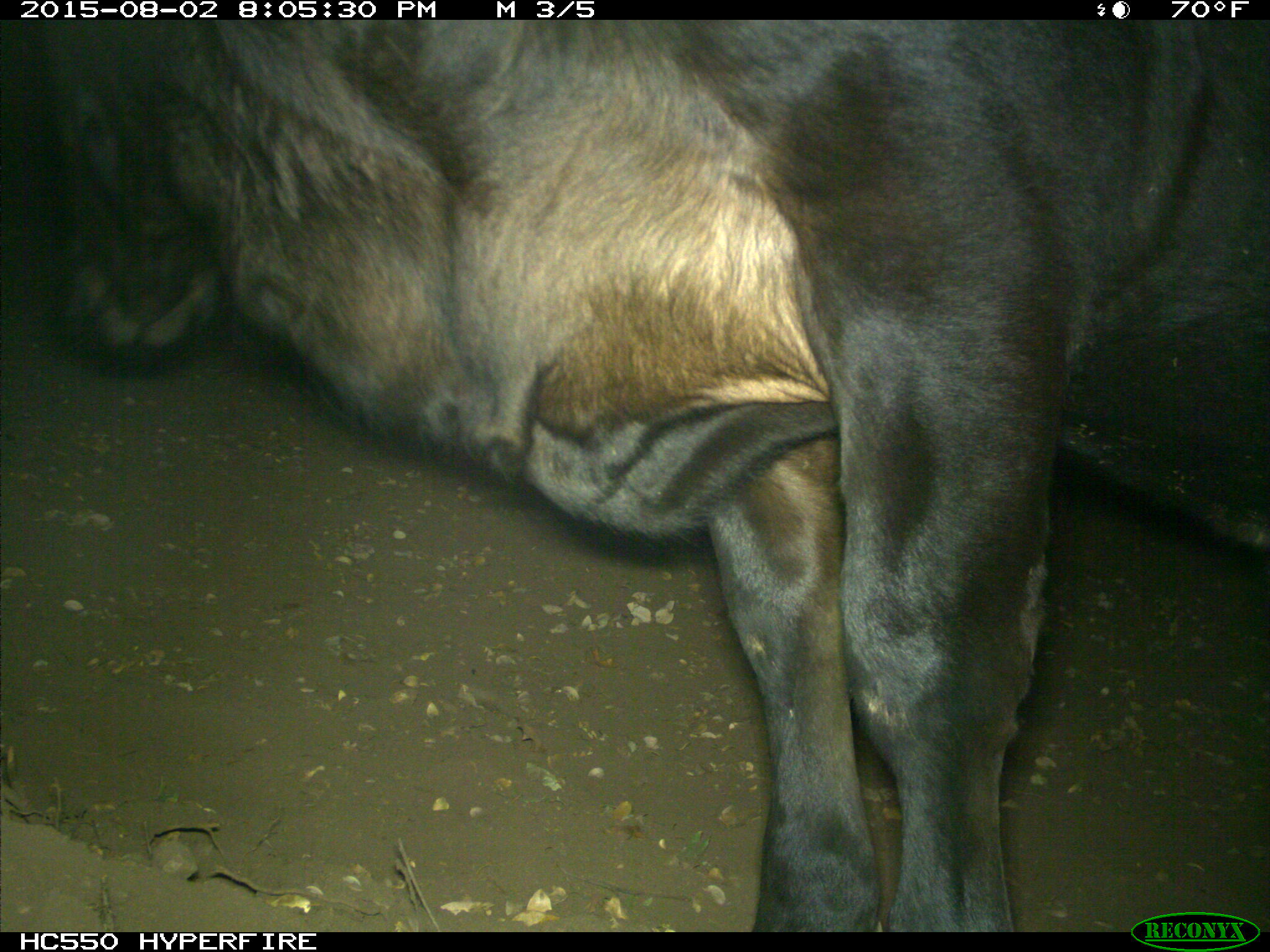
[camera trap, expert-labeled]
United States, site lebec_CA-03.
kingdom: Animalia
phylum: Chordata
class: Mammalia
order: Artiodactyla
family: Bovidae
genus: Bos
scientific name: Bos taurus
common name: domestic cow